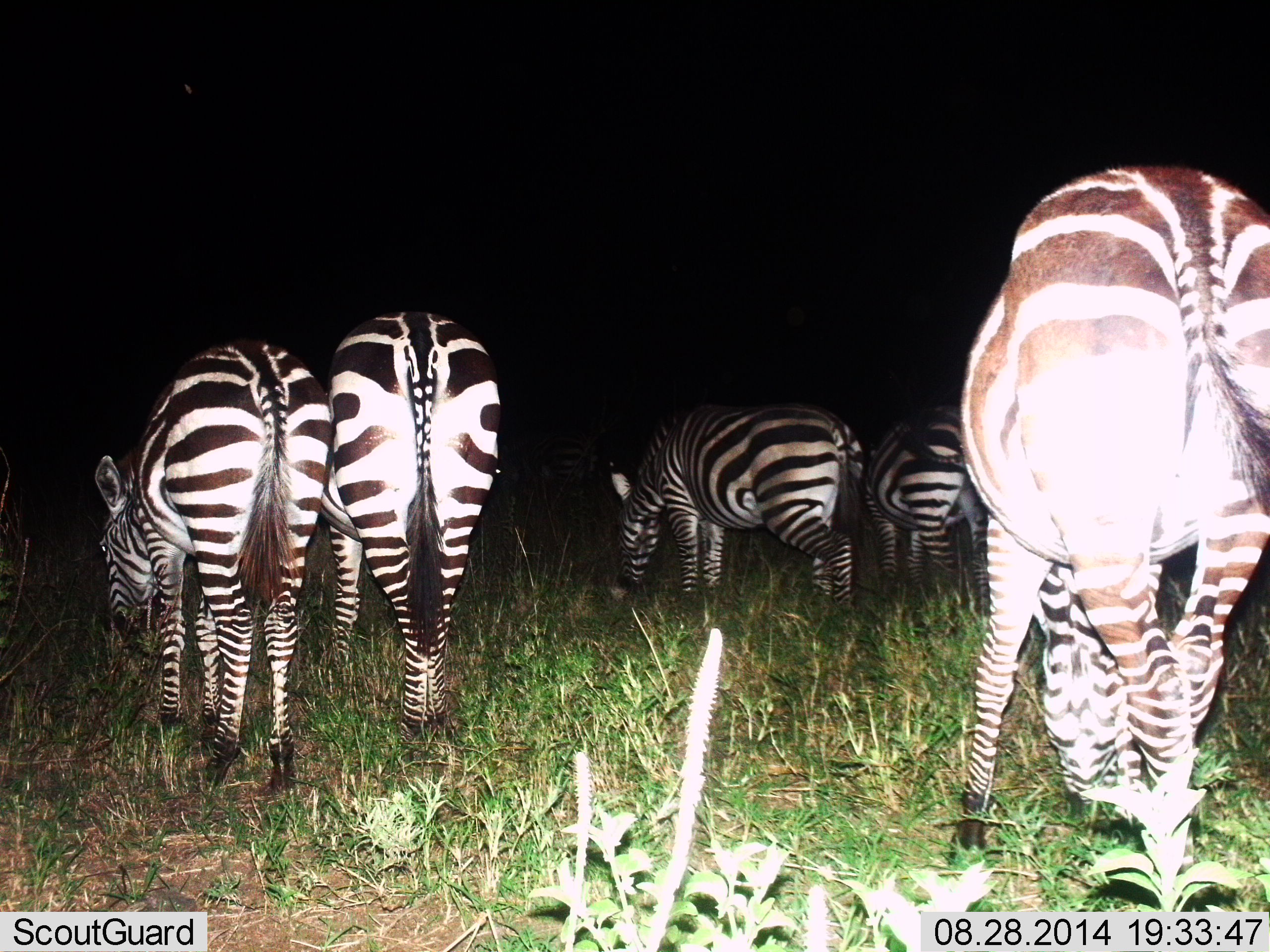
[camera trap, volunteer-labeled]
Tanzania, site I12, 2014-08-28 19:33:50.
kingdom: Animalia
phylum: Chordata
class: Mammalia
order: Perissodactyla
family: Equidae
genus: Equus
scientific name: Equus quagga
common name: plains zebra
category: zebra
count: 5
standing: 30%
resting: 0%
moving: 0%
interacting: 0%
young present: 0%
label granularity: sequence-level